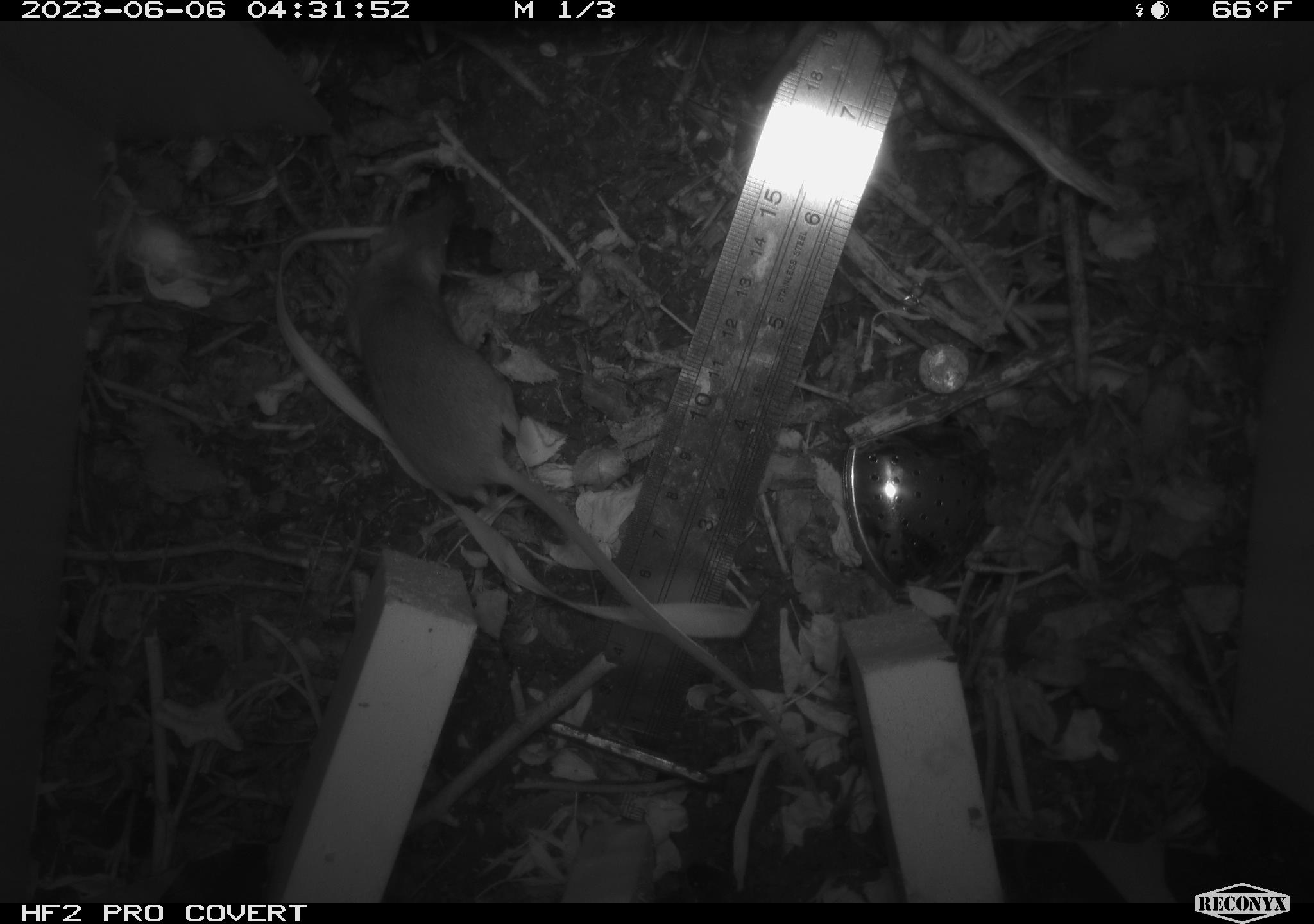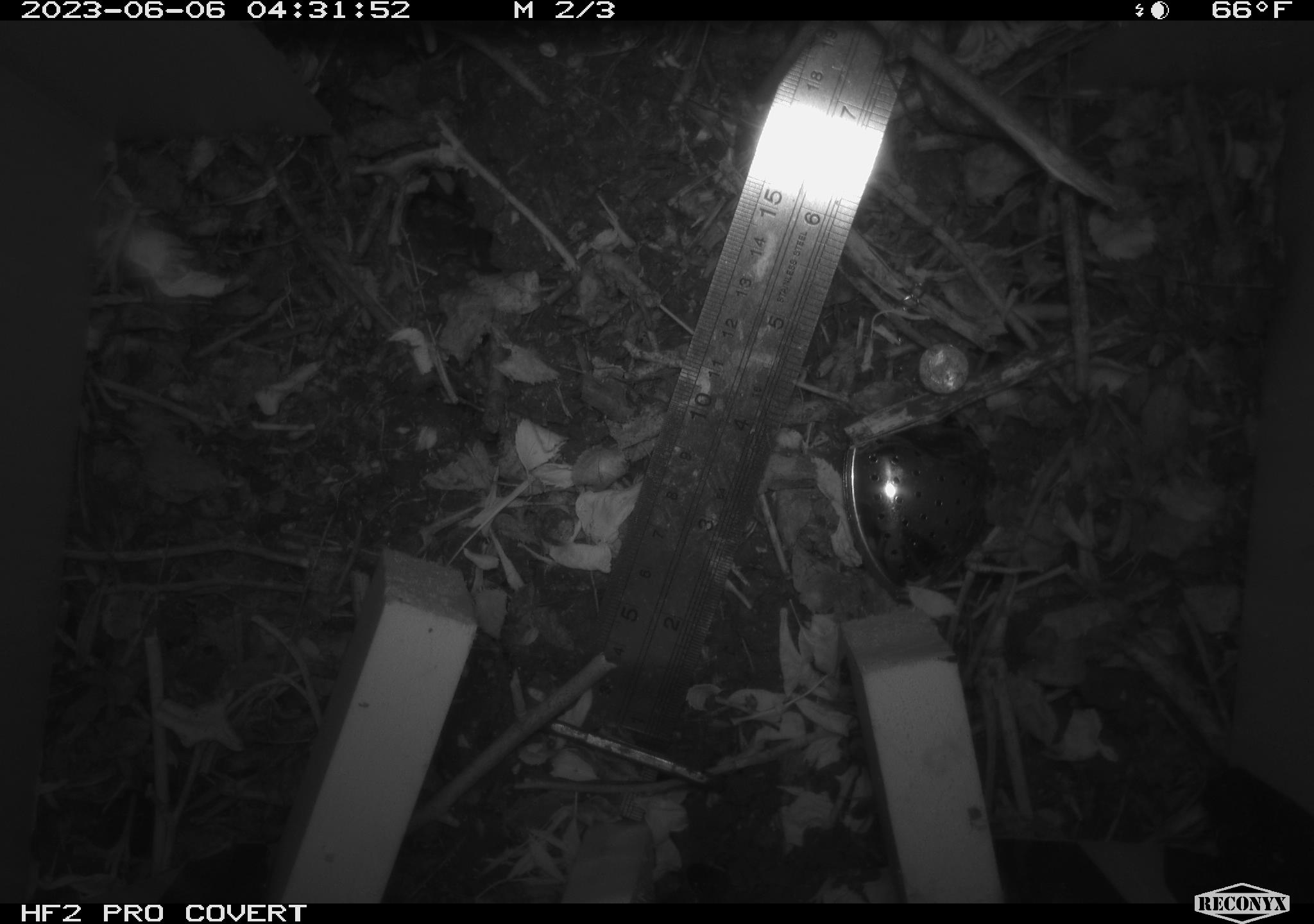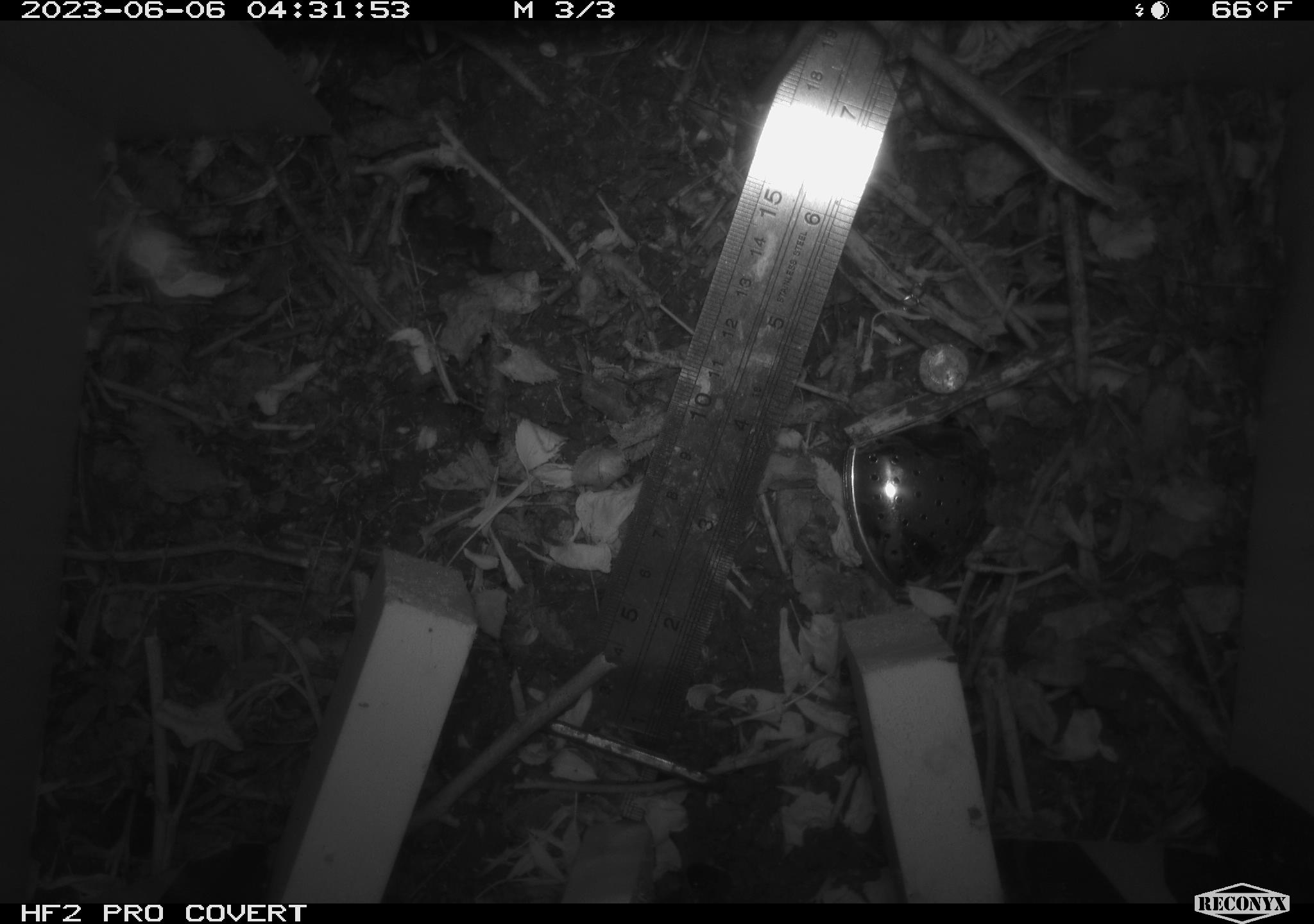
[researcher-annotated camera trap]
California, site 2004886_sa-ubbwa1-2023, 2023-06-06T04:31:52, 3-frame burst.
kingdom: Animalia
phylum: Chordata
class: Mammalia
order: Rodentia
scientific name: Rodentia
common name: rodent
Rodent (Rodentia).